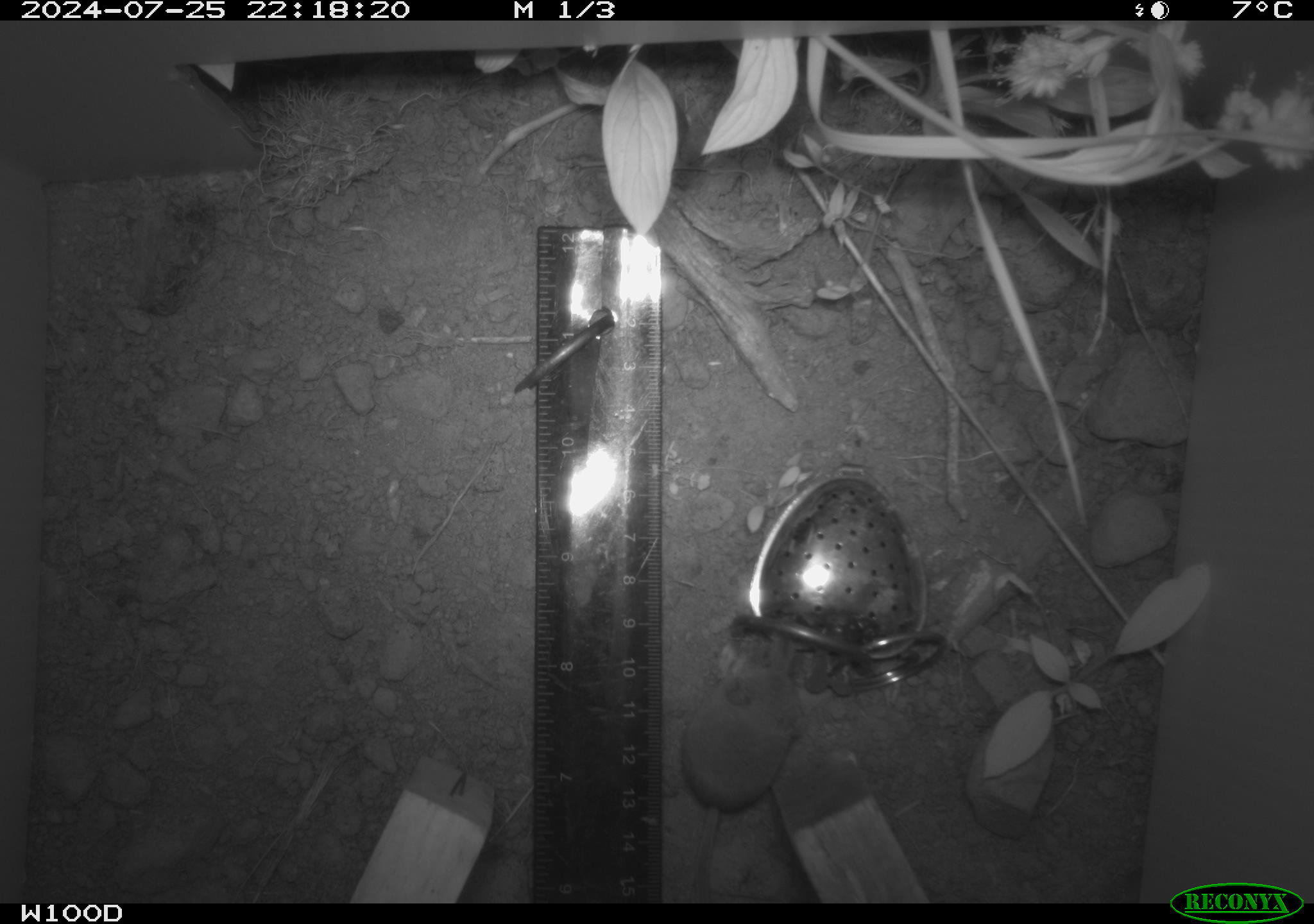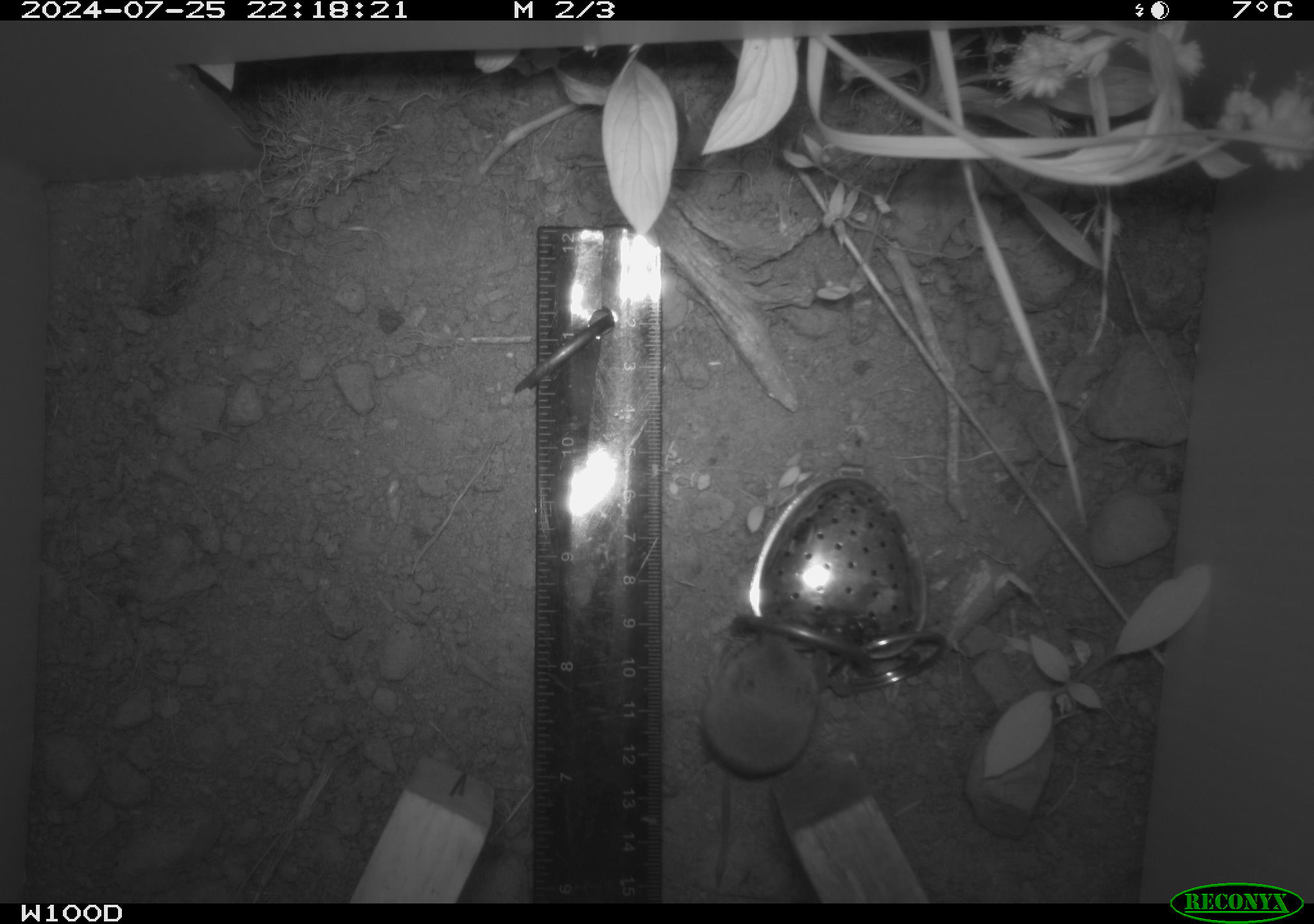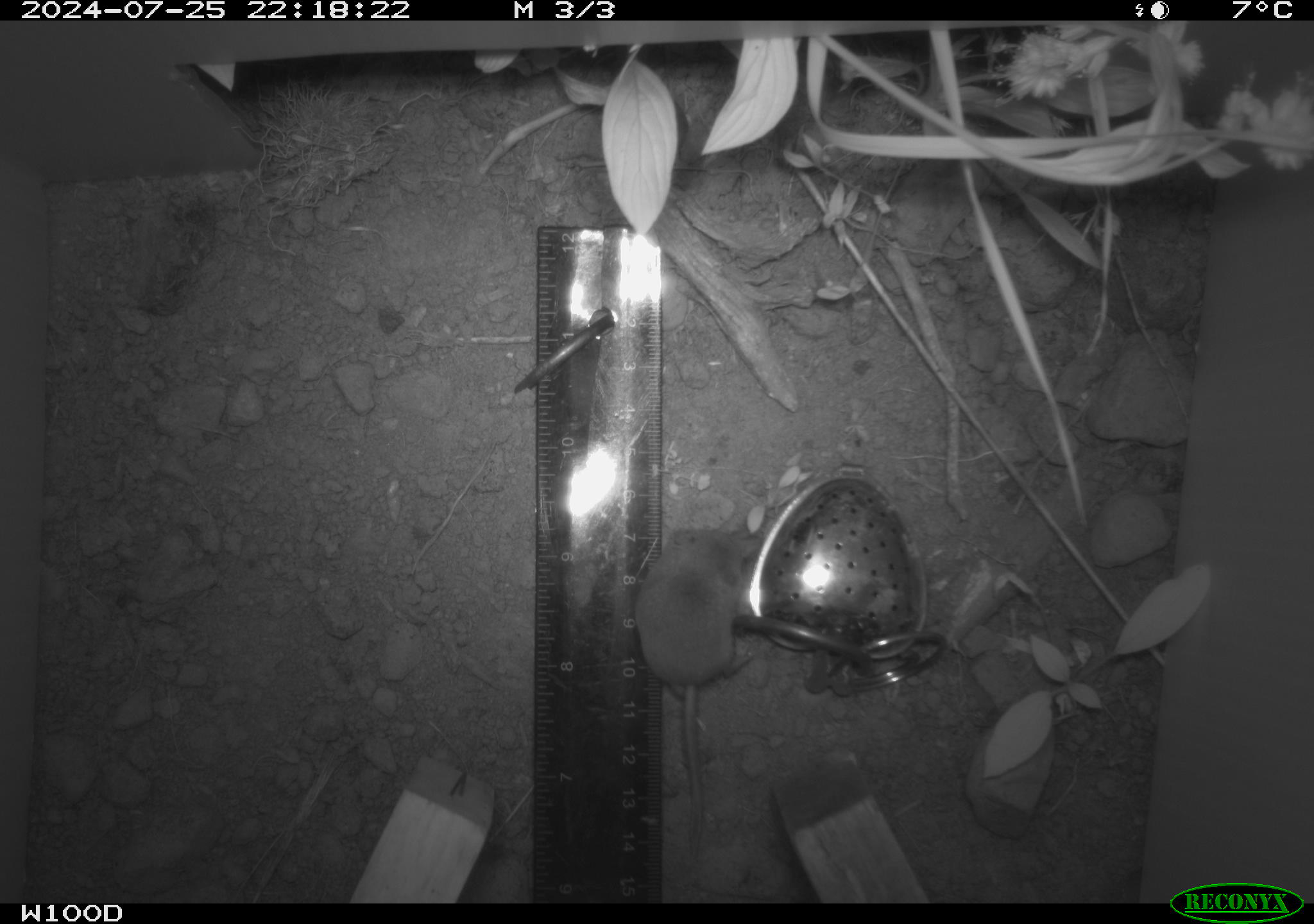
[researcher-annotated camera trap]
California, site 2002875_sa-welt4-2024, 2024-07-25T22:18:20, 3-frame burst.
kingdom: Animalia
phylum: Chordata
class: Mammalia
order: Eulipotyphla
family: Soricidae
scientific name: Soricidae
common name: shrews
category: soricidae family